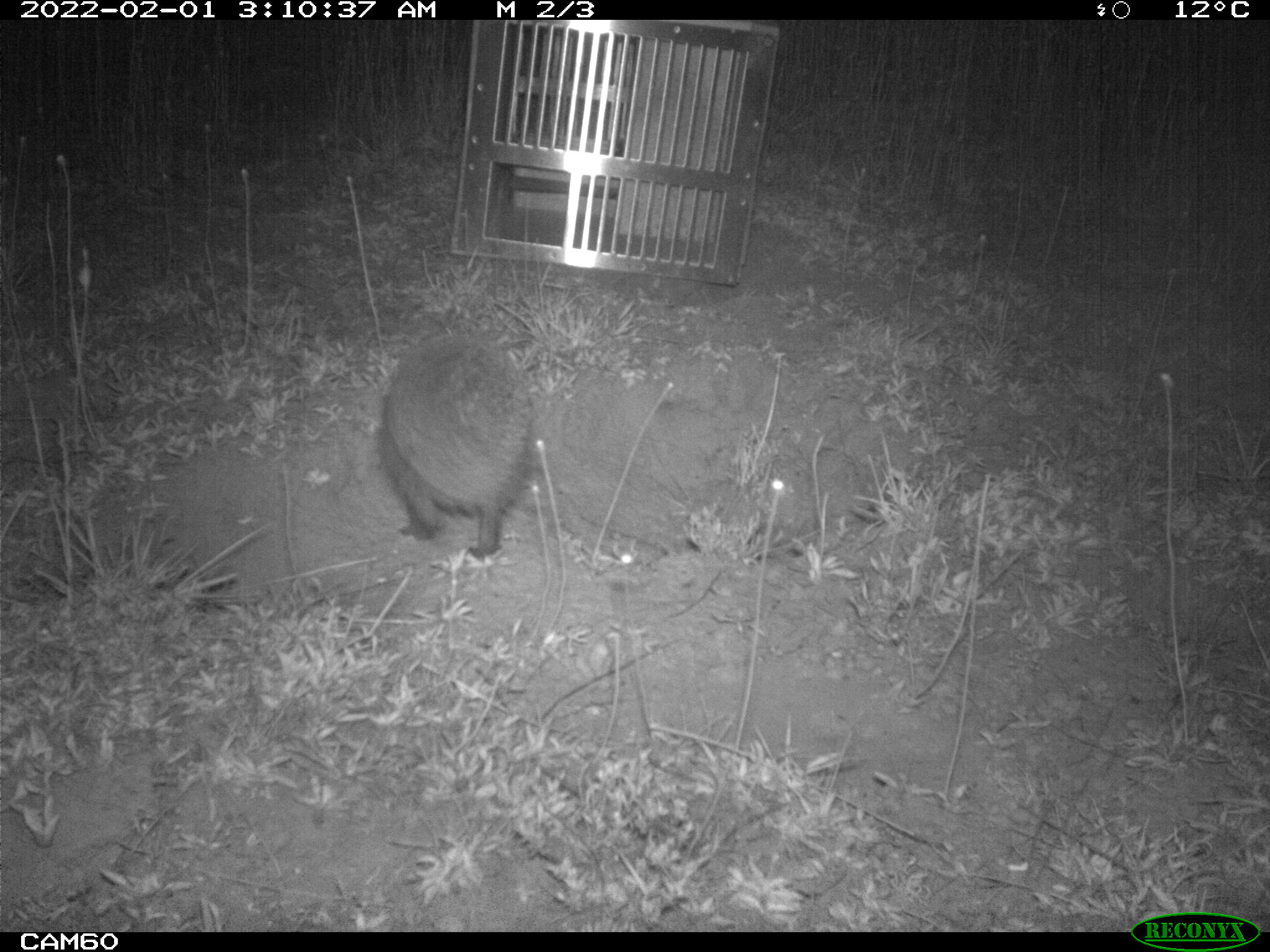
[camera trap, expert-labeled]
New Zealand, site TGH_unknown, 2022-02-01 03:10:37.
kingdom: Animalia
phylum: Chordata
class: Mammalia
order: Eulipotyphla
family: Erinaceidae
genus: Erinaceus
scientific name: Erinaceus europaeus europaeus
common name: european hedgehog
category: hedgehog